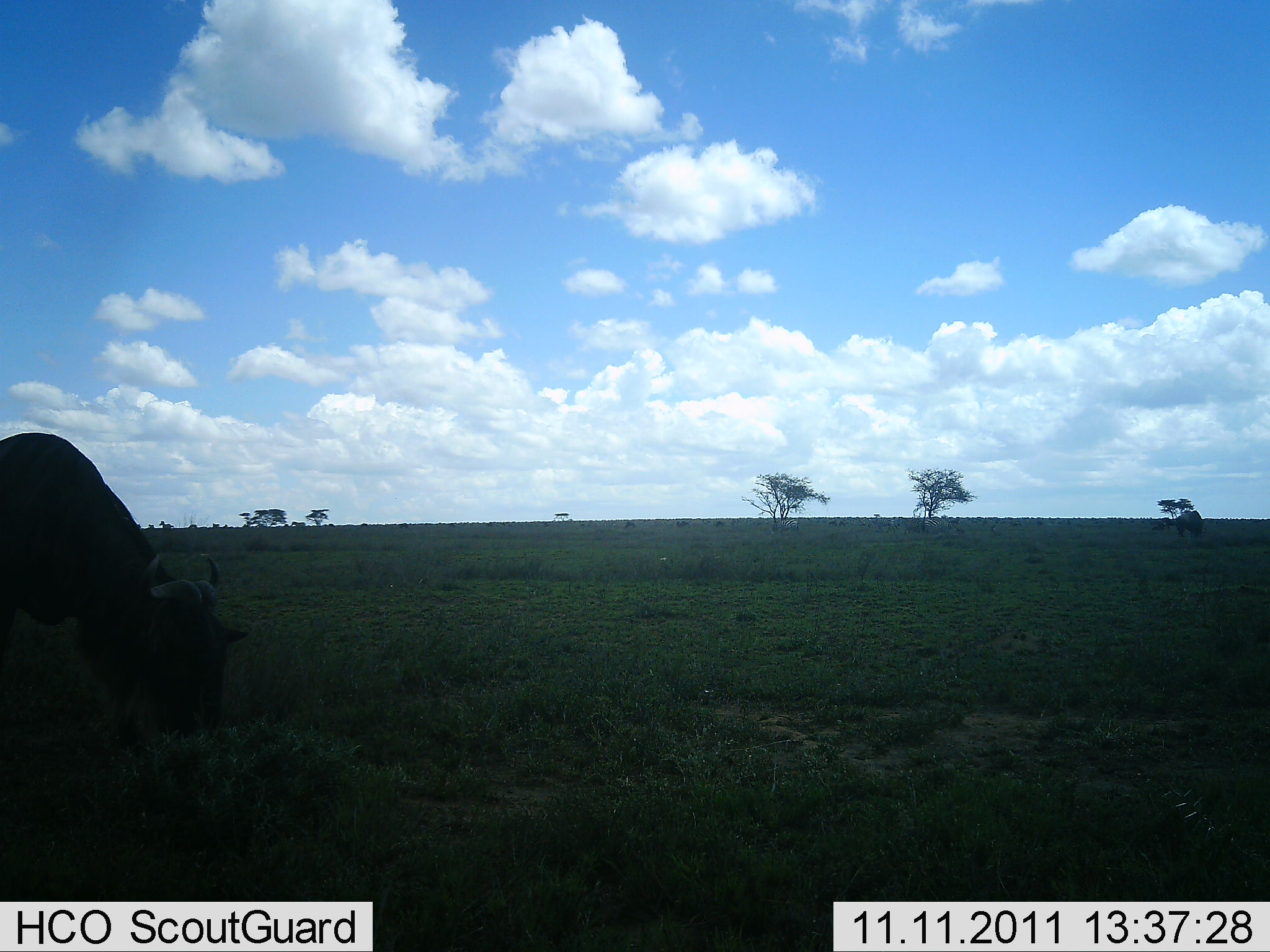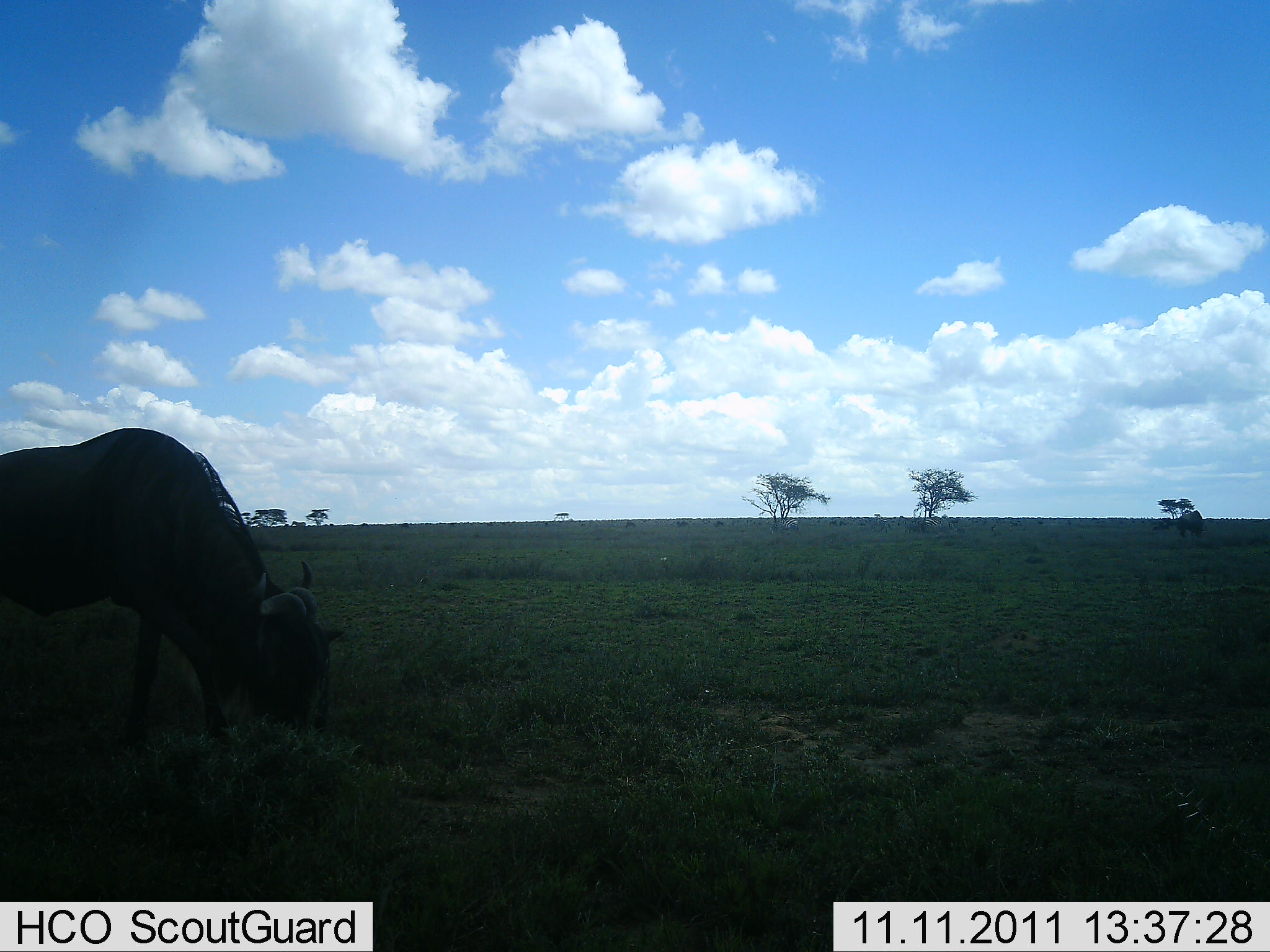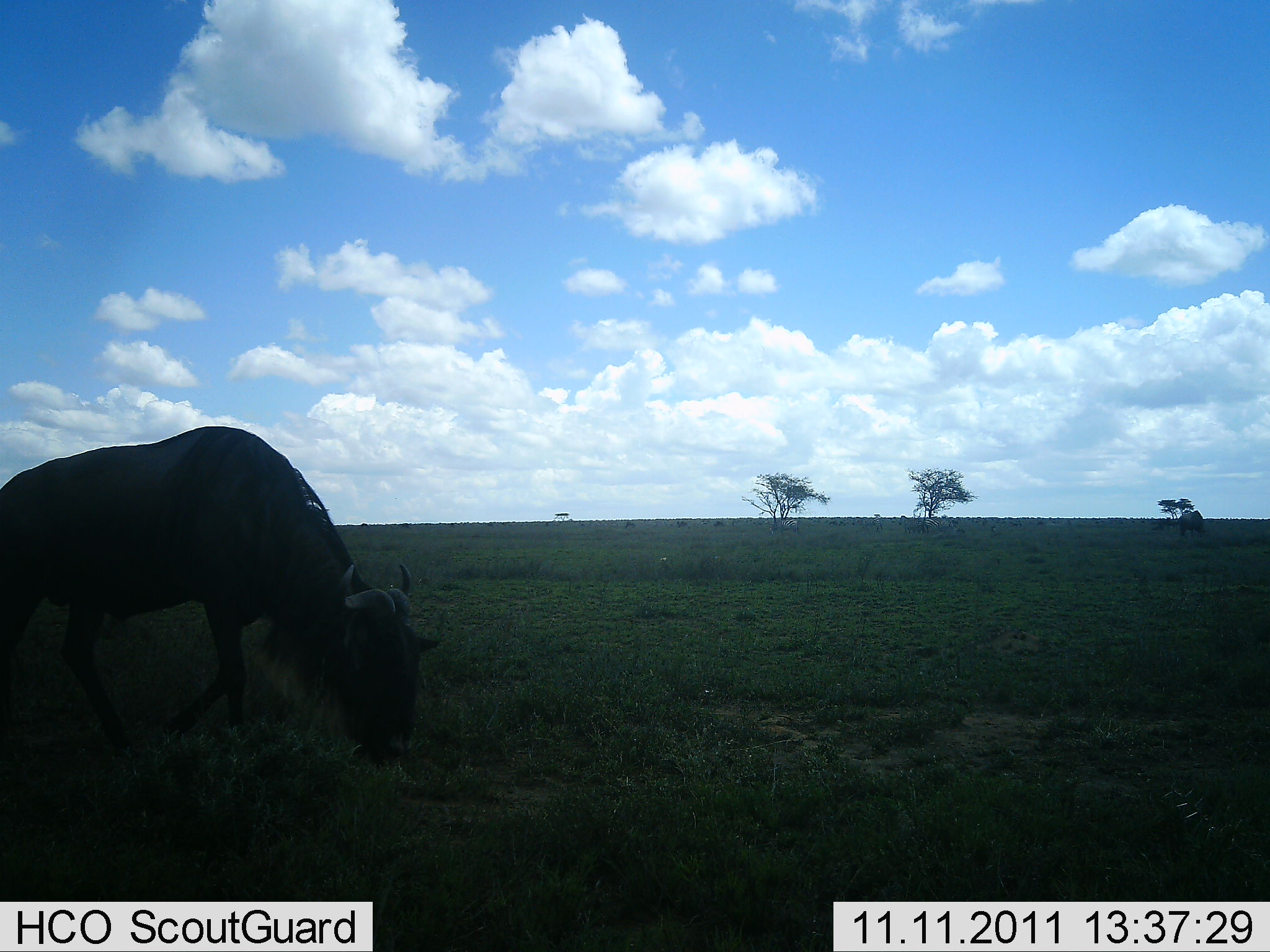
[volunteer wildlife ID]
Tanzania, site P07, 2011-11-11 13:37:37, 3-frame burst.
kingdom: Animalia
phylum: Chordata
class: Mammalia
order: Artiodactyla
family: Bovidae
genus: Connochaetes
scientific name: Connochaetes taurinus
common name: blue wildebeest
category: wildebeest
Wildebeest (blue wildebeest) (Connochaetes taurinus), count 1. Behavior (volunteer vote fractions): standing 23%, resting 0%, moving 31%, interacting 0%. Young present (vote fraction): 0%. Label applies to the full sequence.